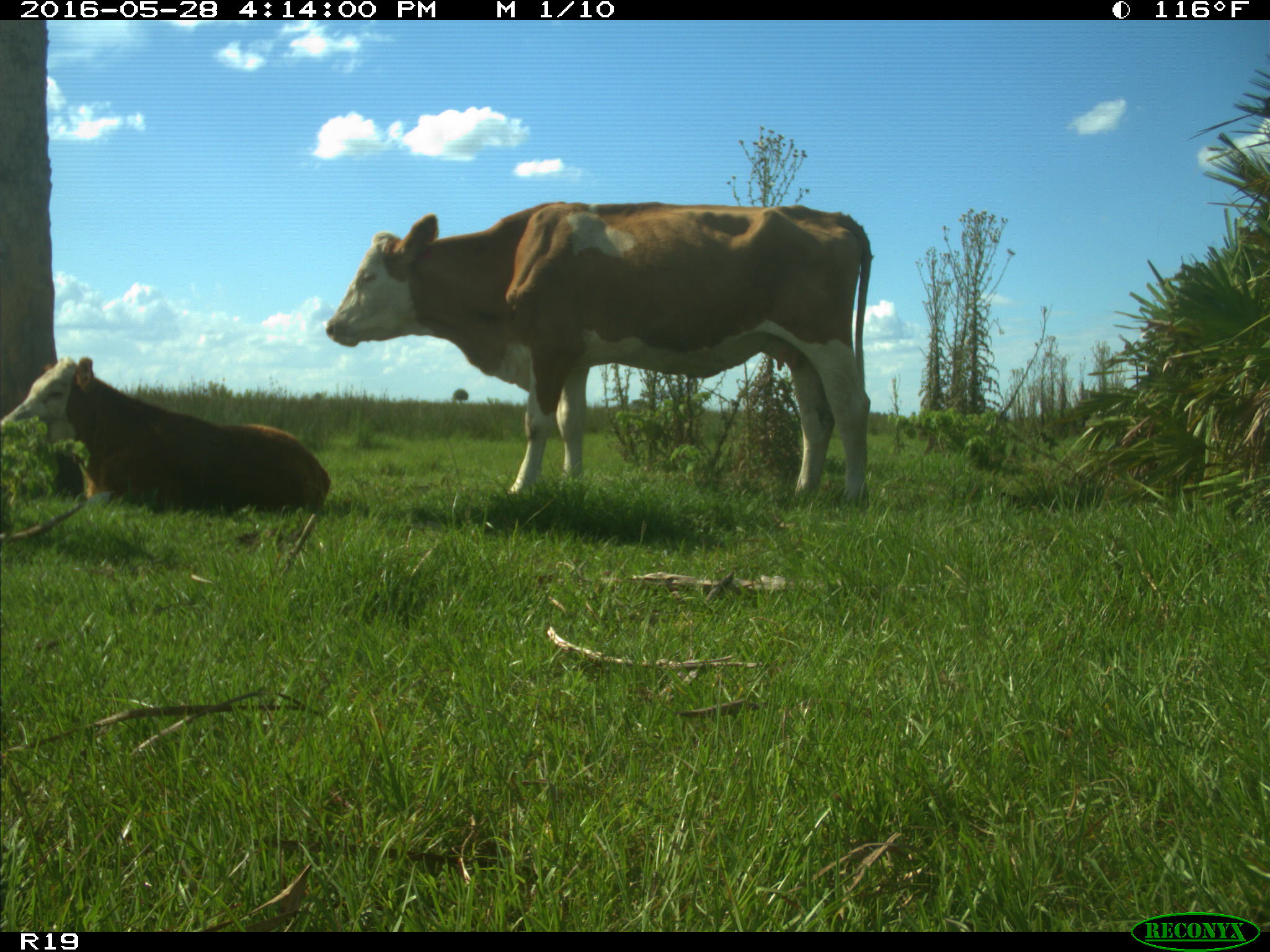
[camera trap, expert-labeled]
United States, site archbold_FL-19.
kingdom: Animalia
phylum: Chordata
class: Mammalia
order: Artiodactyla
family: Bovidae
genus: Bos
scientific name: Bos taurus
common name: domestic cow